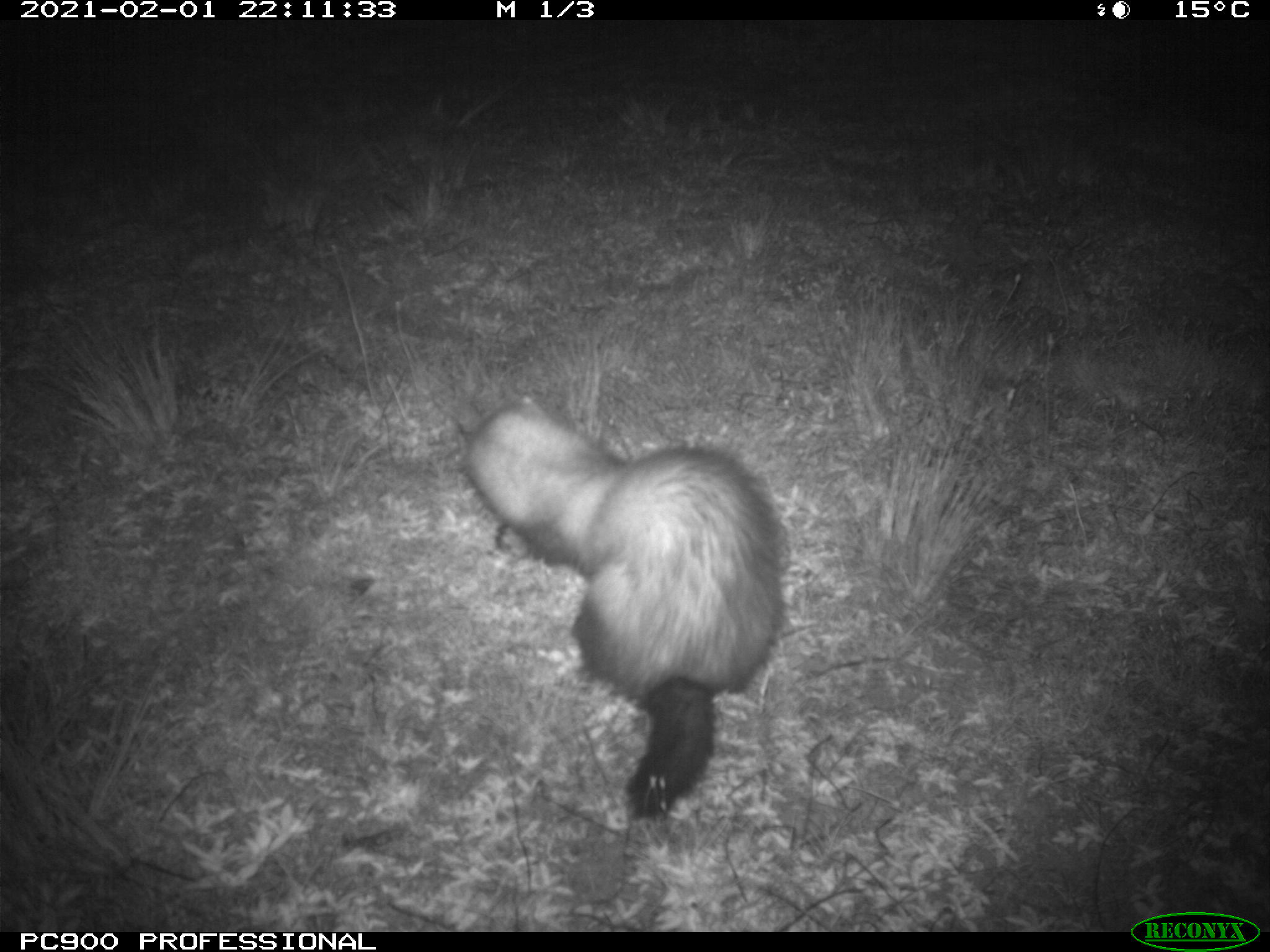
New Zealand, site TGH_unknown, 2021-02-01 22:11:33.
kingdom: Animalia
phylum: Chordata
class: Mammalia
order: Carnivora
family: Mustelidae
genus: Mustela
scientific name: Mustela furo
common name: ferret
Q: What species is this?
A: Ferret (Mustela furo).